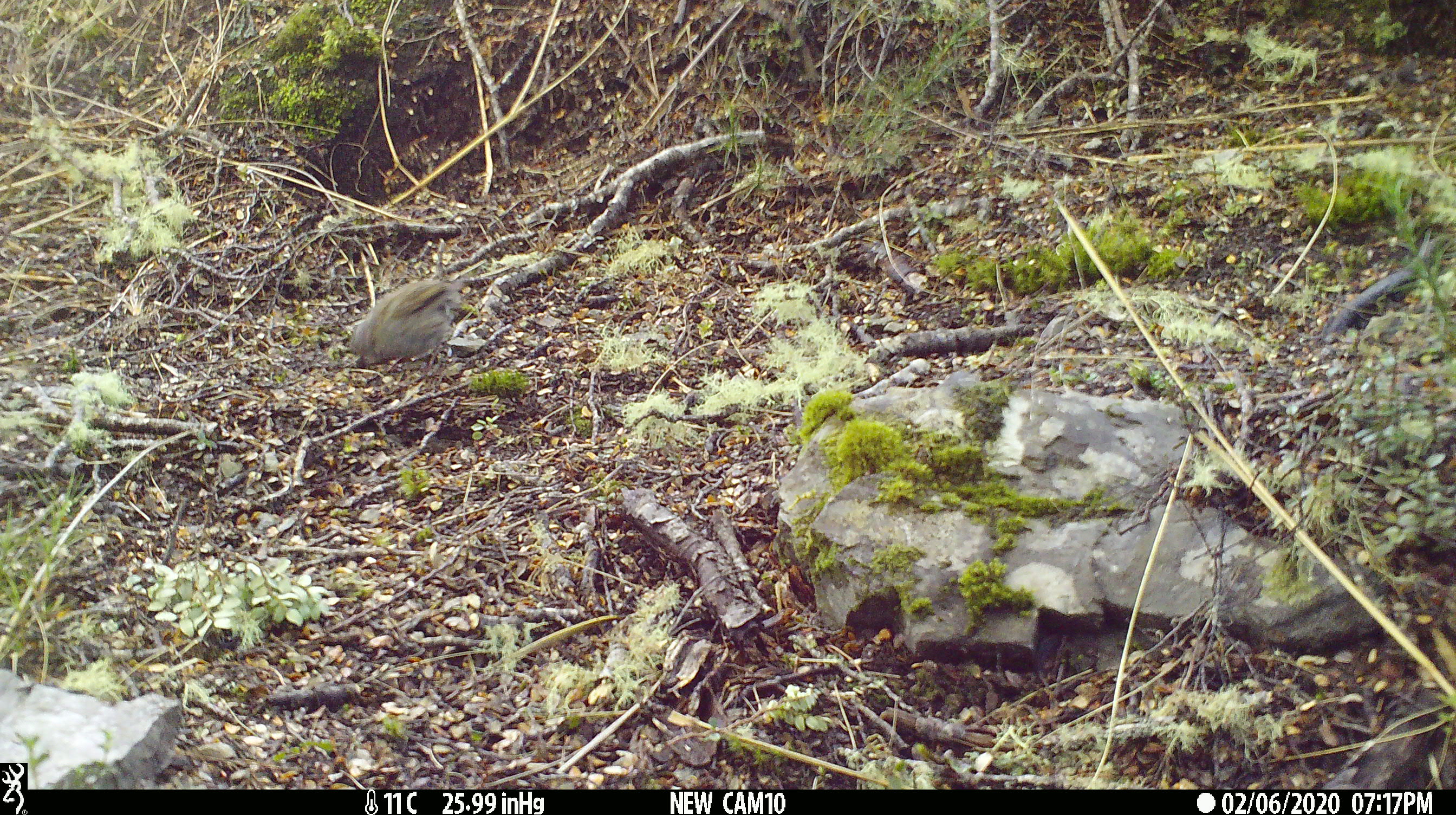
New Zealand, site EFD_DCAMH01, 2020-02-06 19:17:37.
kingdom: Animalia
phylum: Chordata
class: Aves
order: Passeriformes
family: Prunellidae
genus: Prunella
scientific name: Prunella modularis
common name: dunnock